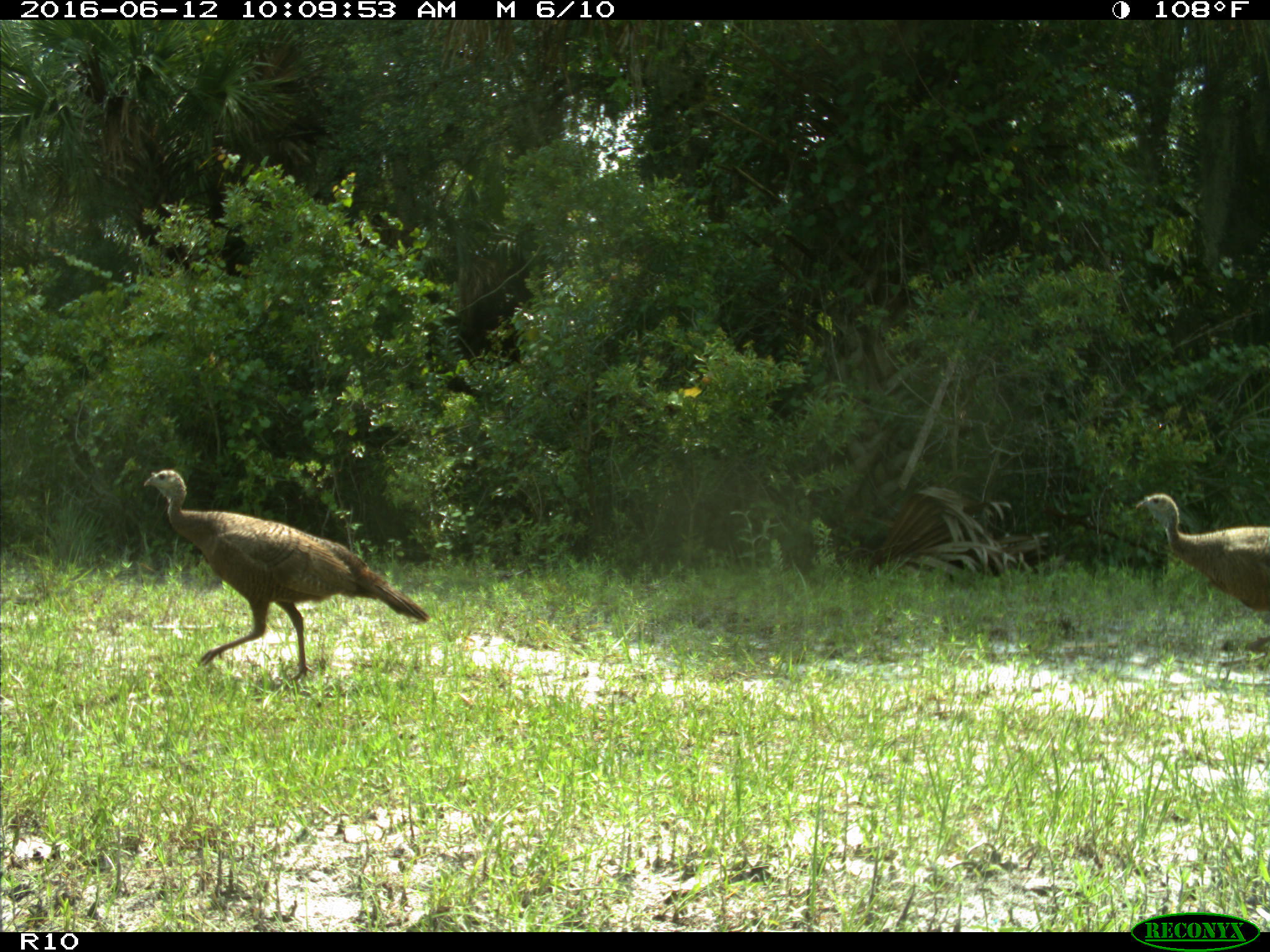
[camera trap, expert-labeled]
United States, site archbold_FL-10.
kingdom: Animalia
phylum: Chordata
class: Aves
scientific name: Aves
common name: birds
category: unidentified bird